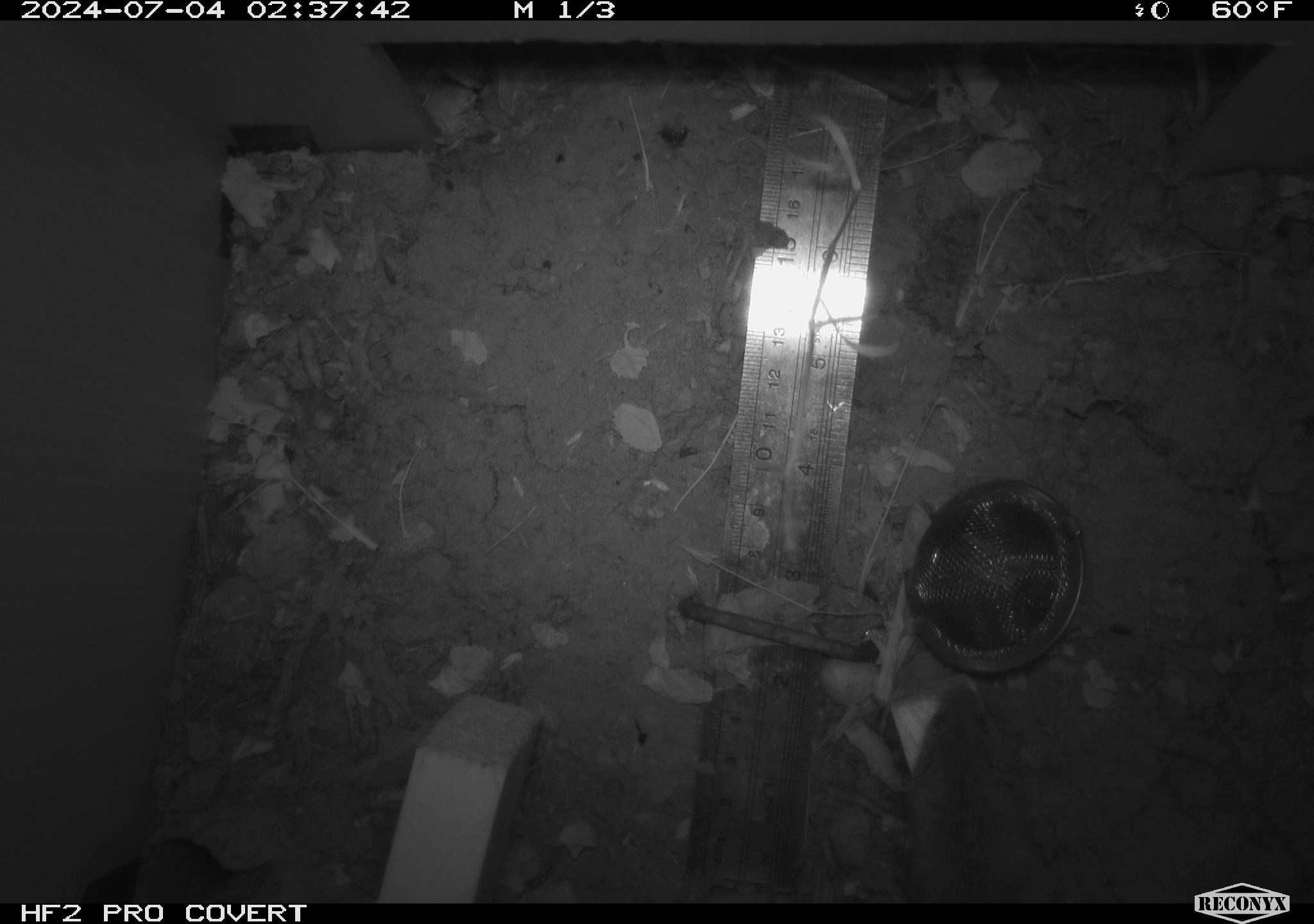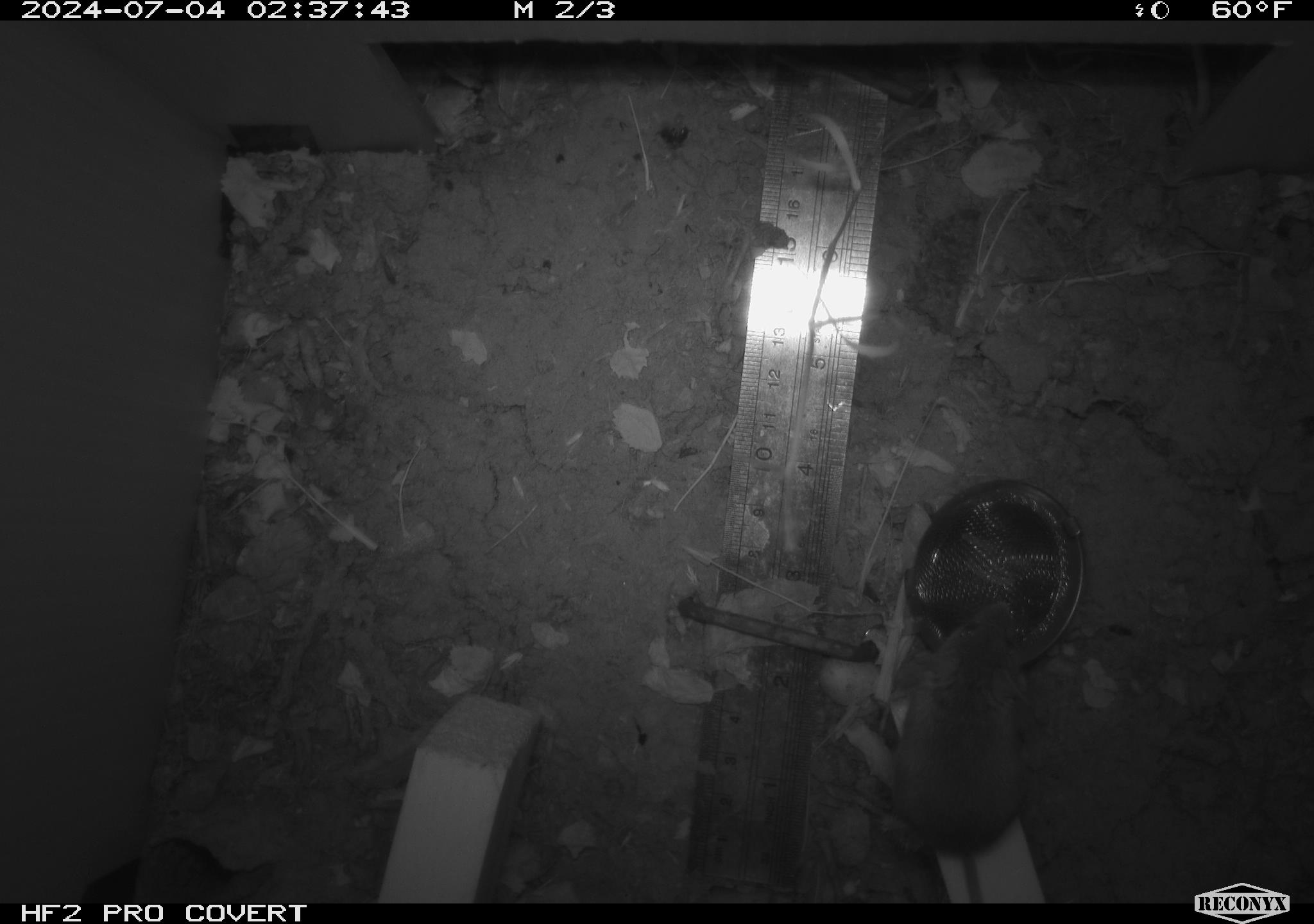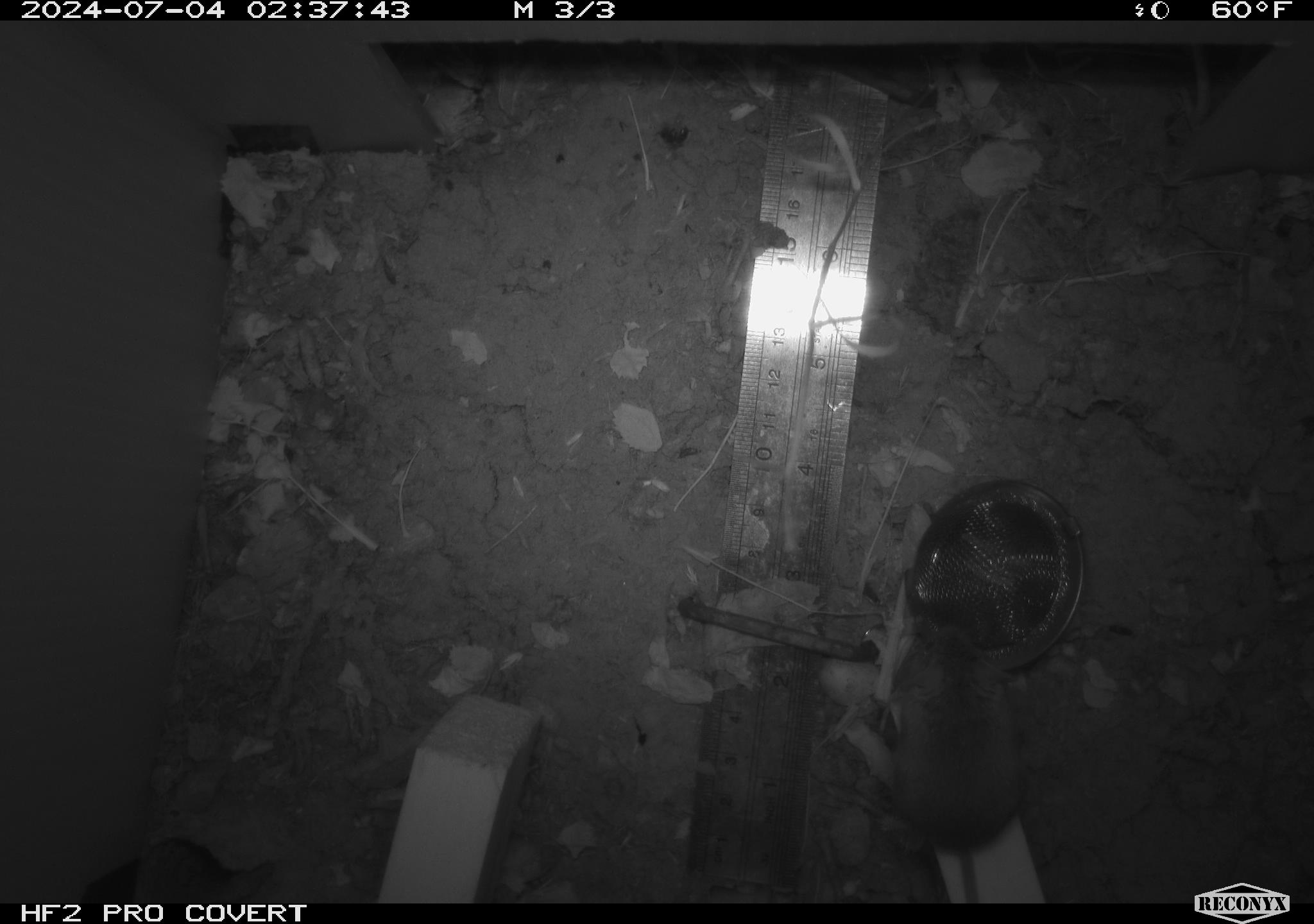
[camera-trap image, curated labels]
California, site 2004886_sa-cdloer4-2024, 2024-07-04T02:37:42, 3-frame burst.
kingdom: Animalia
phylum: Chordata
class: Mammalia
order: Rodentia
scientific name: Rodentia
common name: rodent